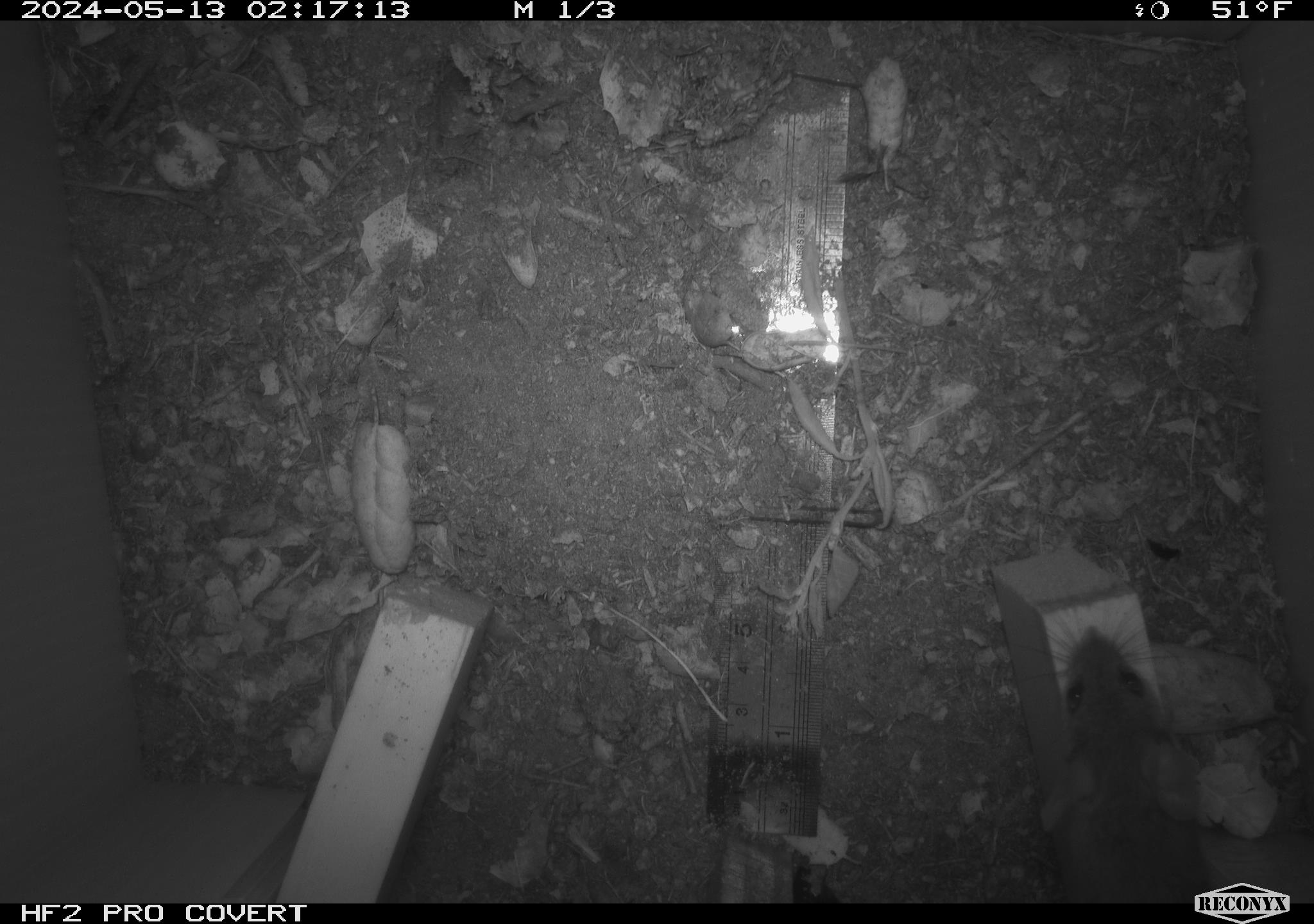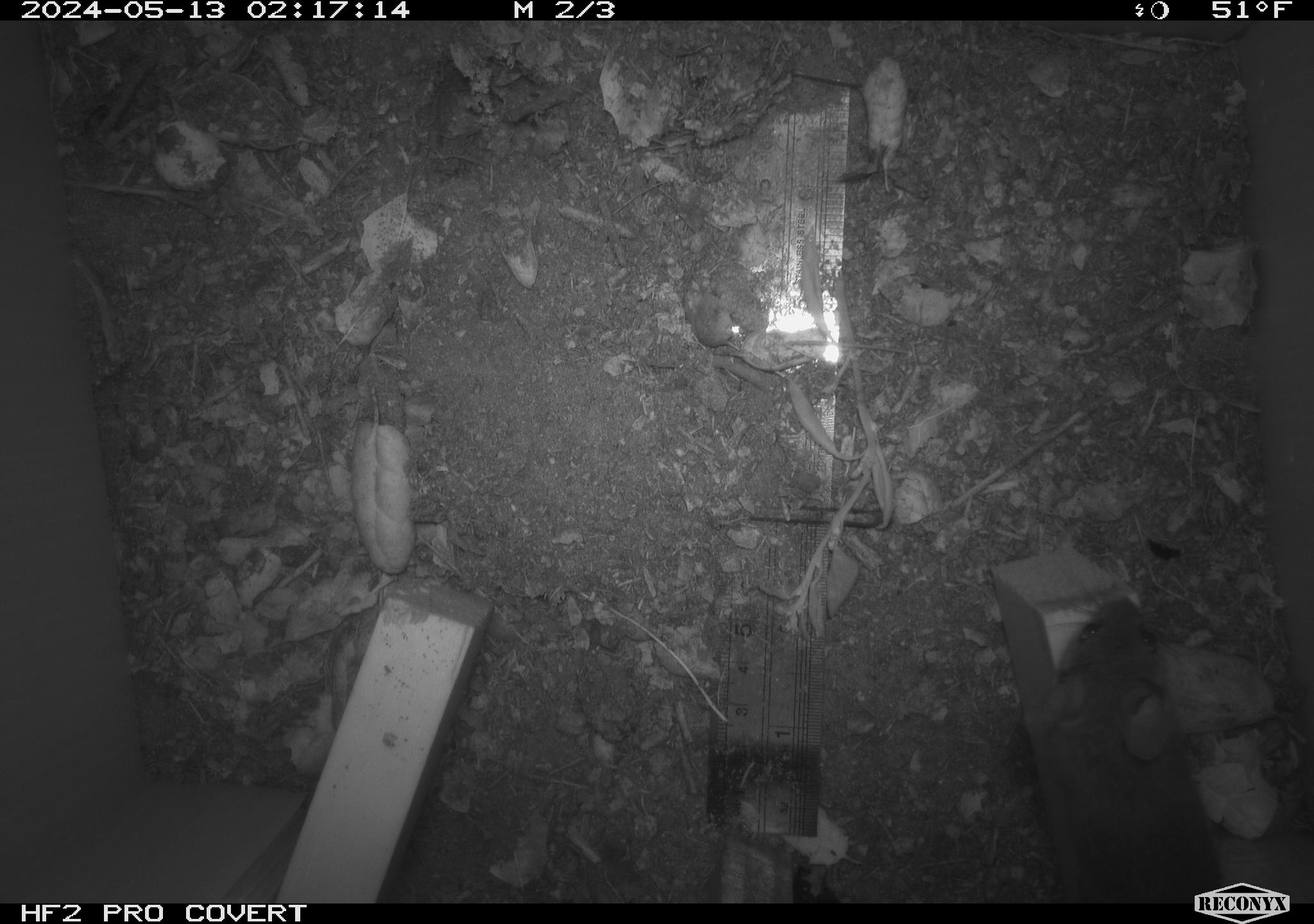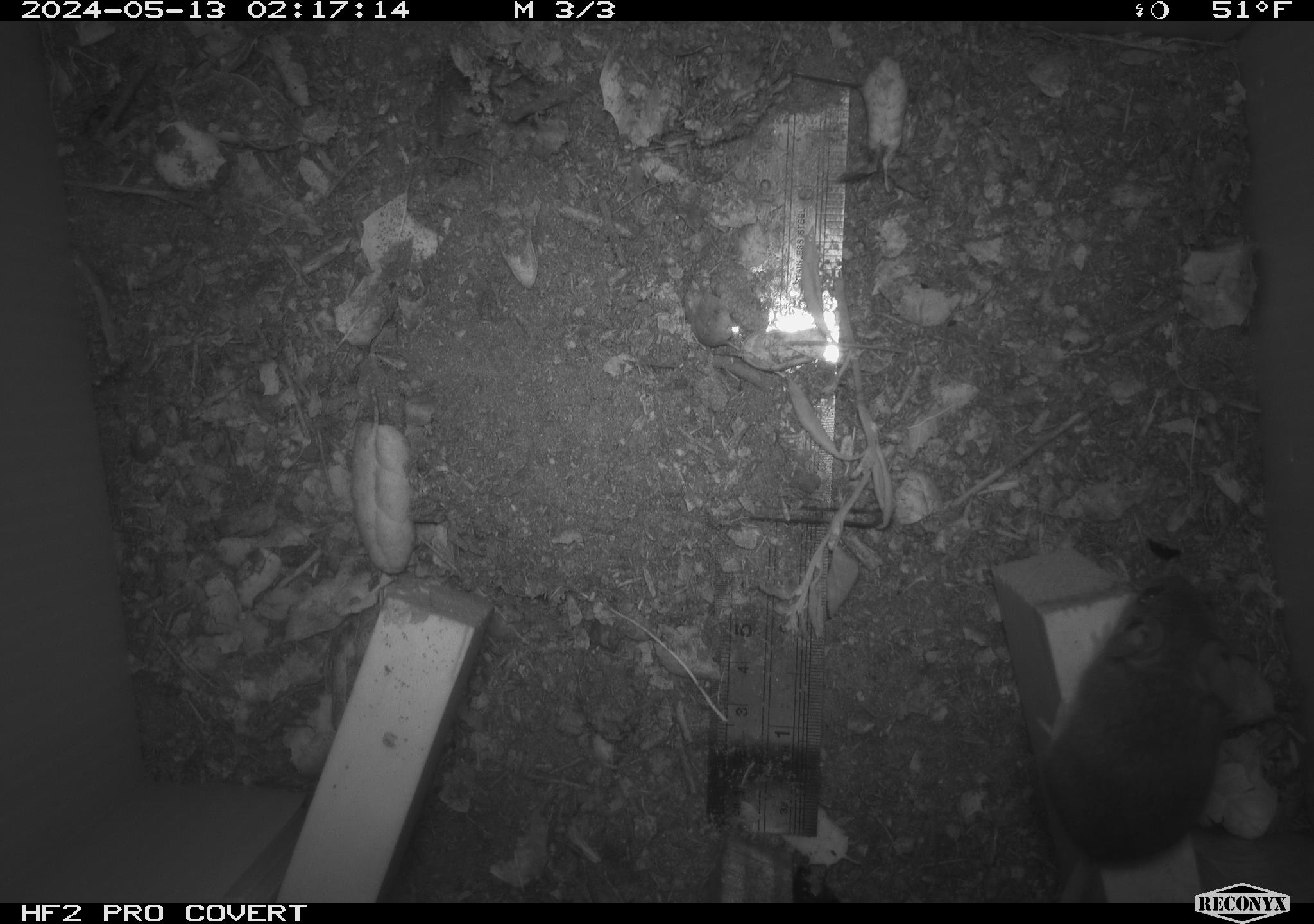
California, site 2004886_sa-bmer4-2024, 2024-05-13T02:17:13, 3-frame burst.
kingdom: Animalia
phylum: Chordata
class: Mammalia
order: Rodentia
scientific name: Rodentia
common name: mouse species